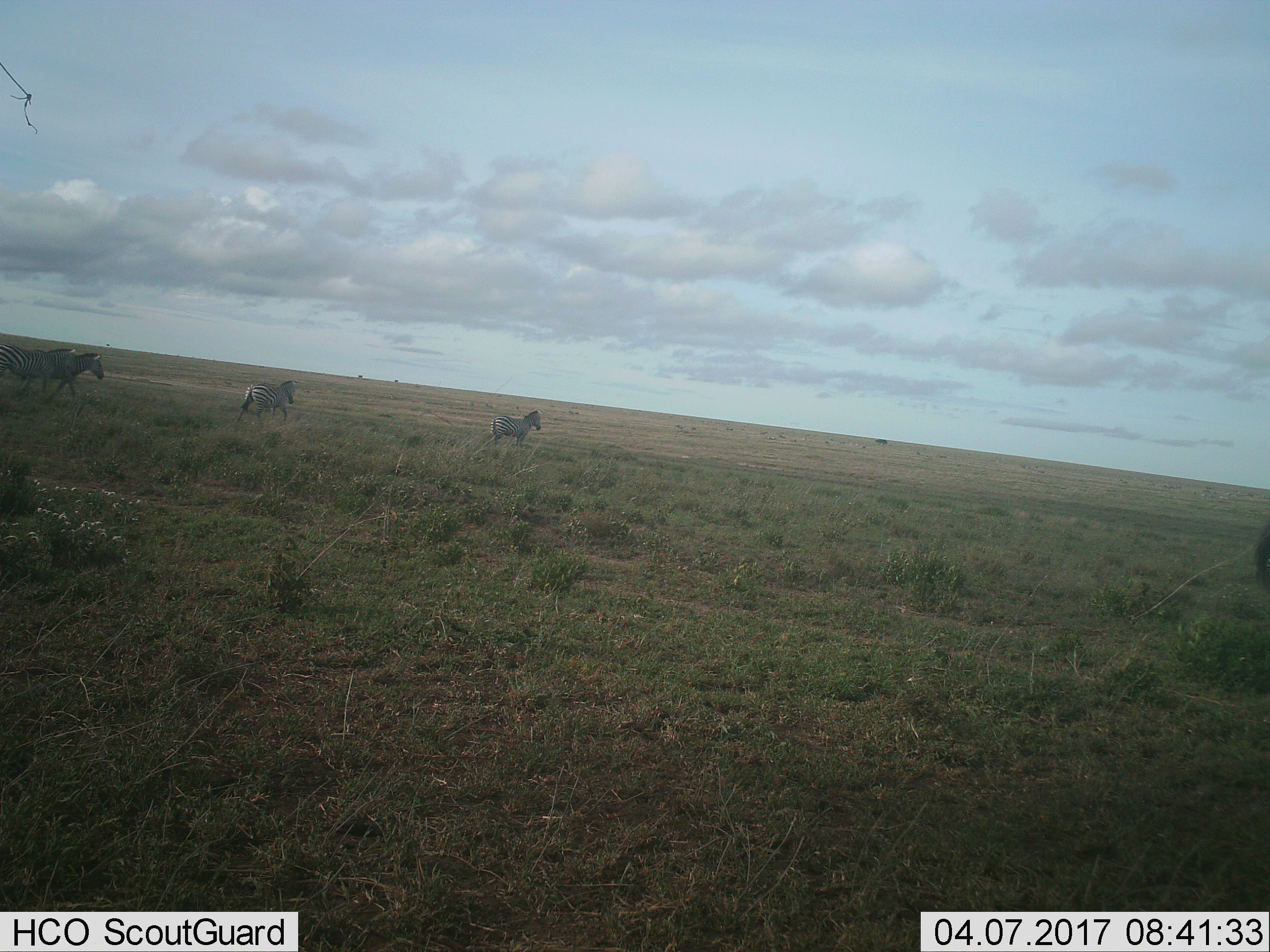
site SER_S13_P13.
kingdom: Animalia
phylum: Chordata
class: Mammalia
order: Perissodactyla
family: Equidae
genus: Equus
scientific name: Equus quagga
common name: plains zebra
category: zebraplains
Zebraplains (plains zebra) (Equus quagga), count 4. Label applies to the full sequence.